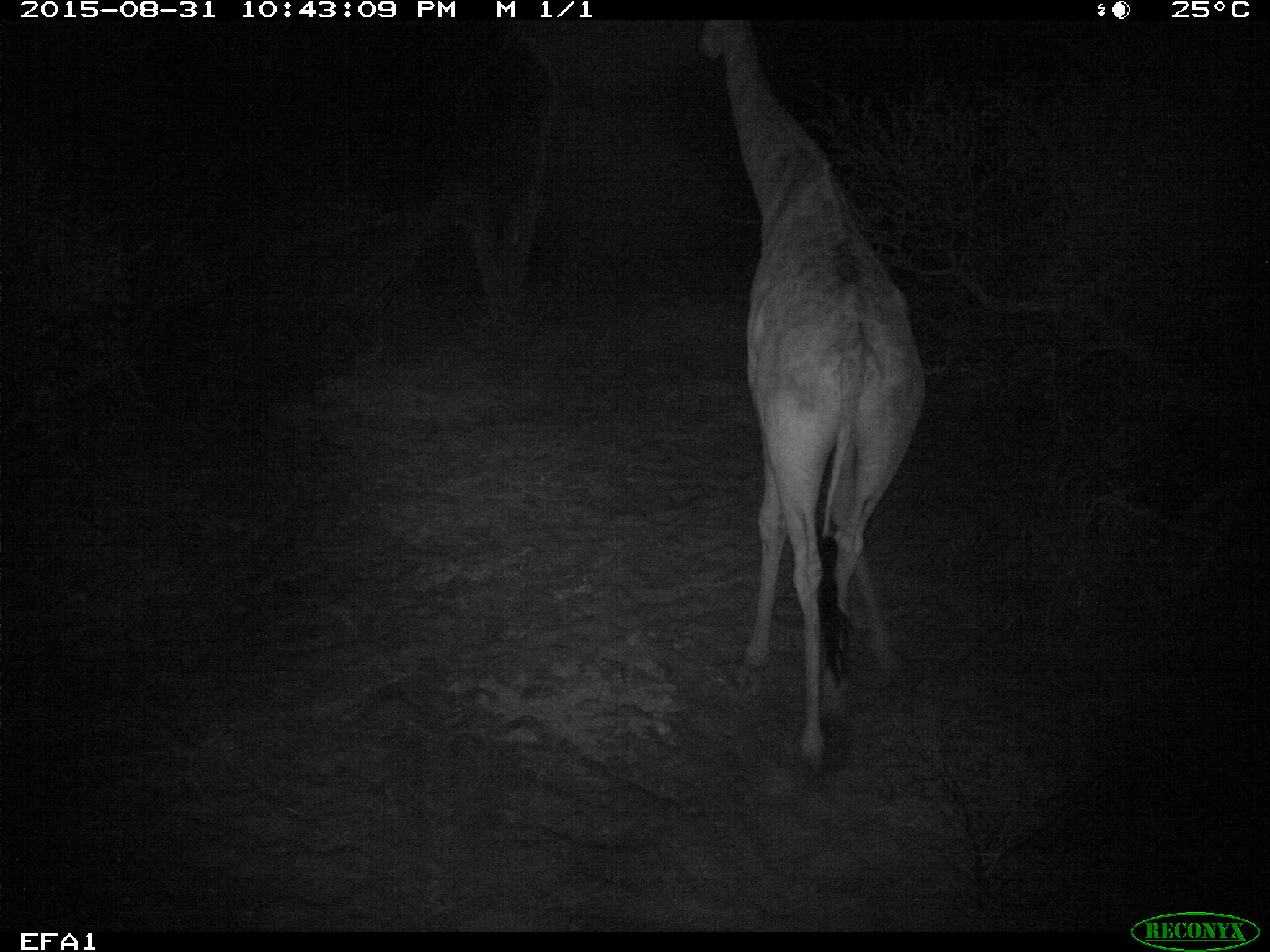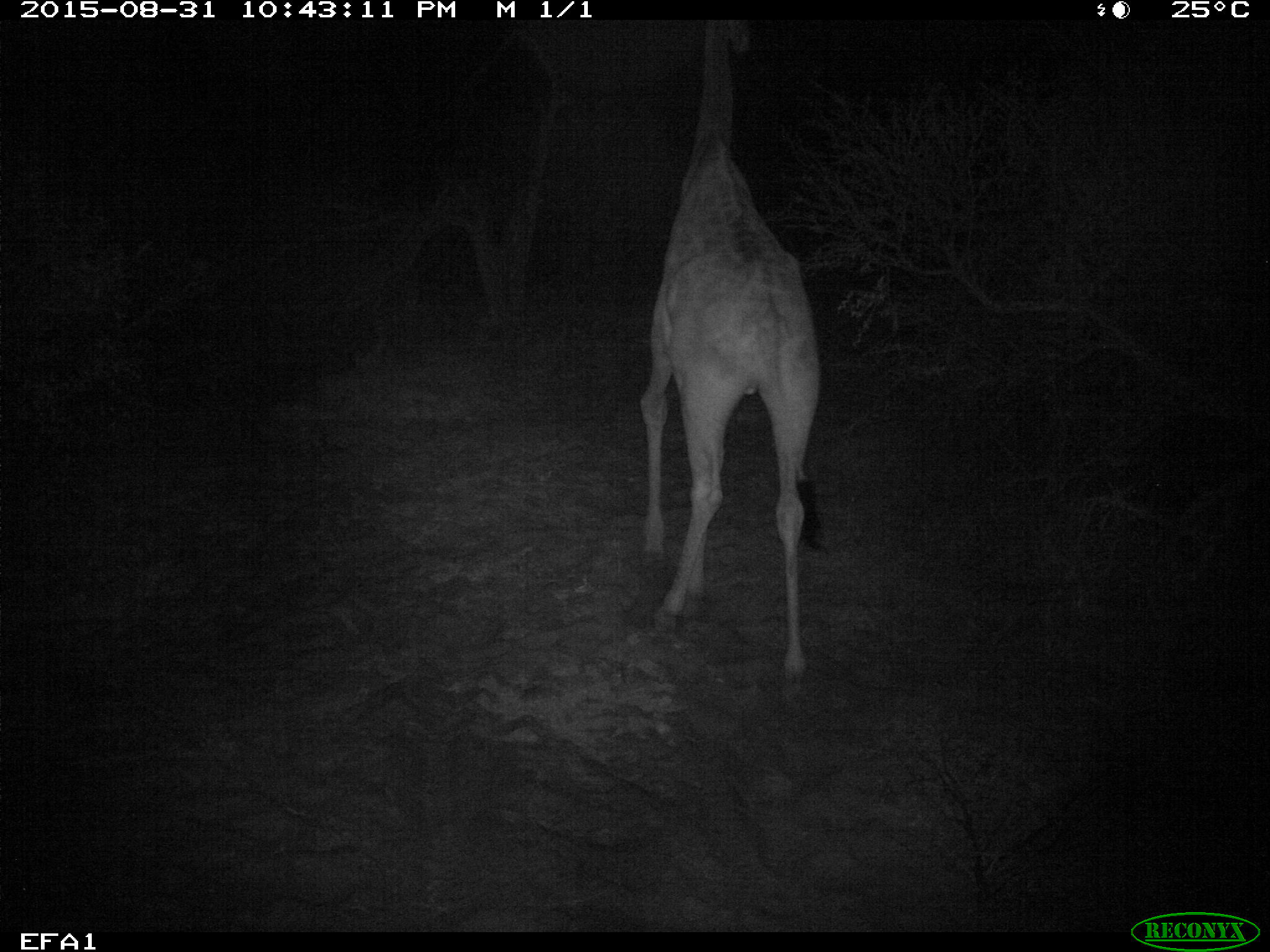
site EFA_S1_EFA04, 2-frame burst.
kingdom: Animalia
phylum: Chordata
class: Mammalia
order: Artiodactyla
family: Giraffidae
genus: Giraffa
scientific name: Giraffa camelopardalis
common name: giraffe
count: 1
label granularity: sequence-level